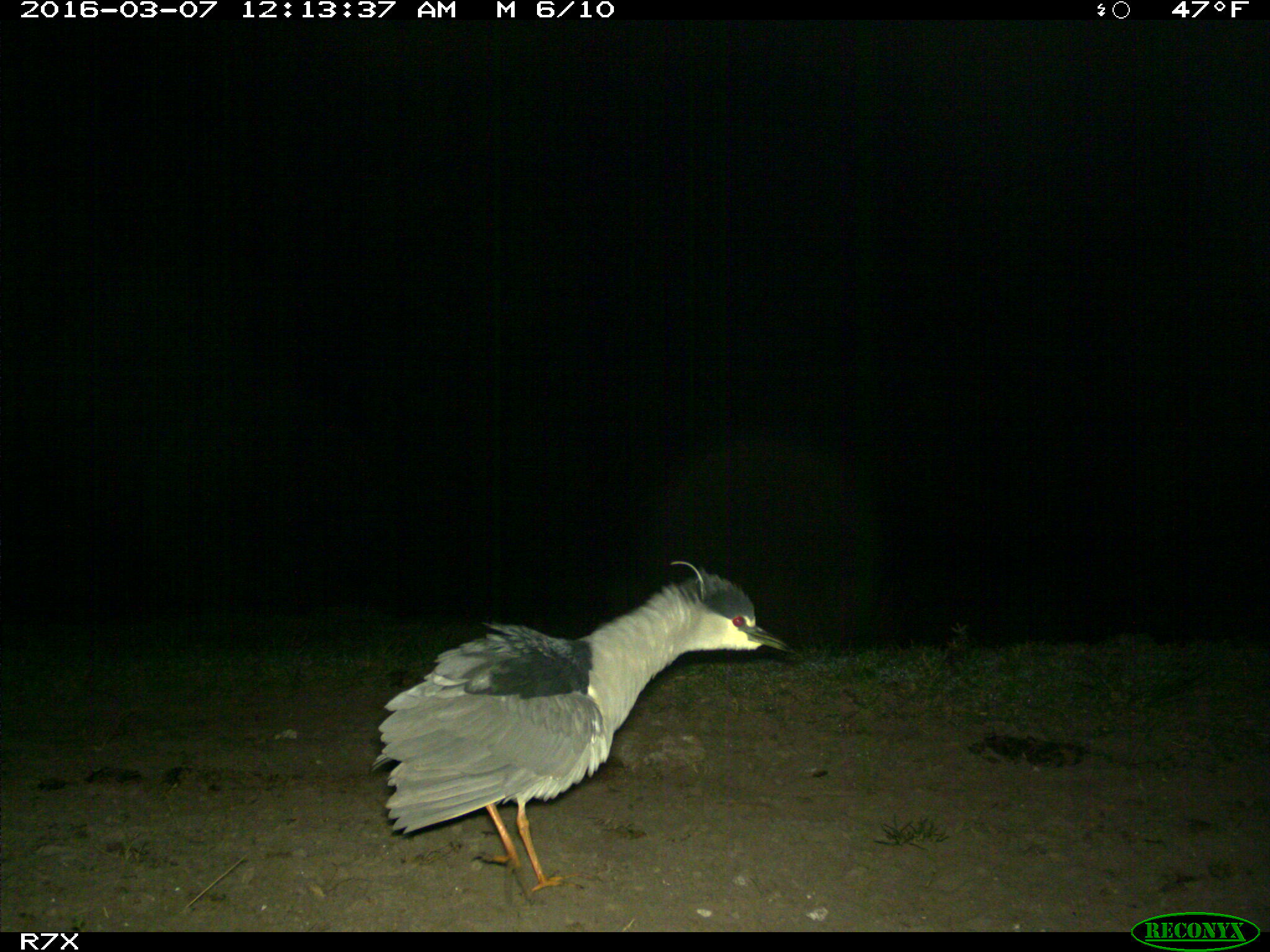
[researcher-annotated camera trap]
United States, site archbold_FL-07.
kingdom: Animalia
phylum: Chordata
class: Aves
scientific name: Aves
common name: birds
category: unidentified bird